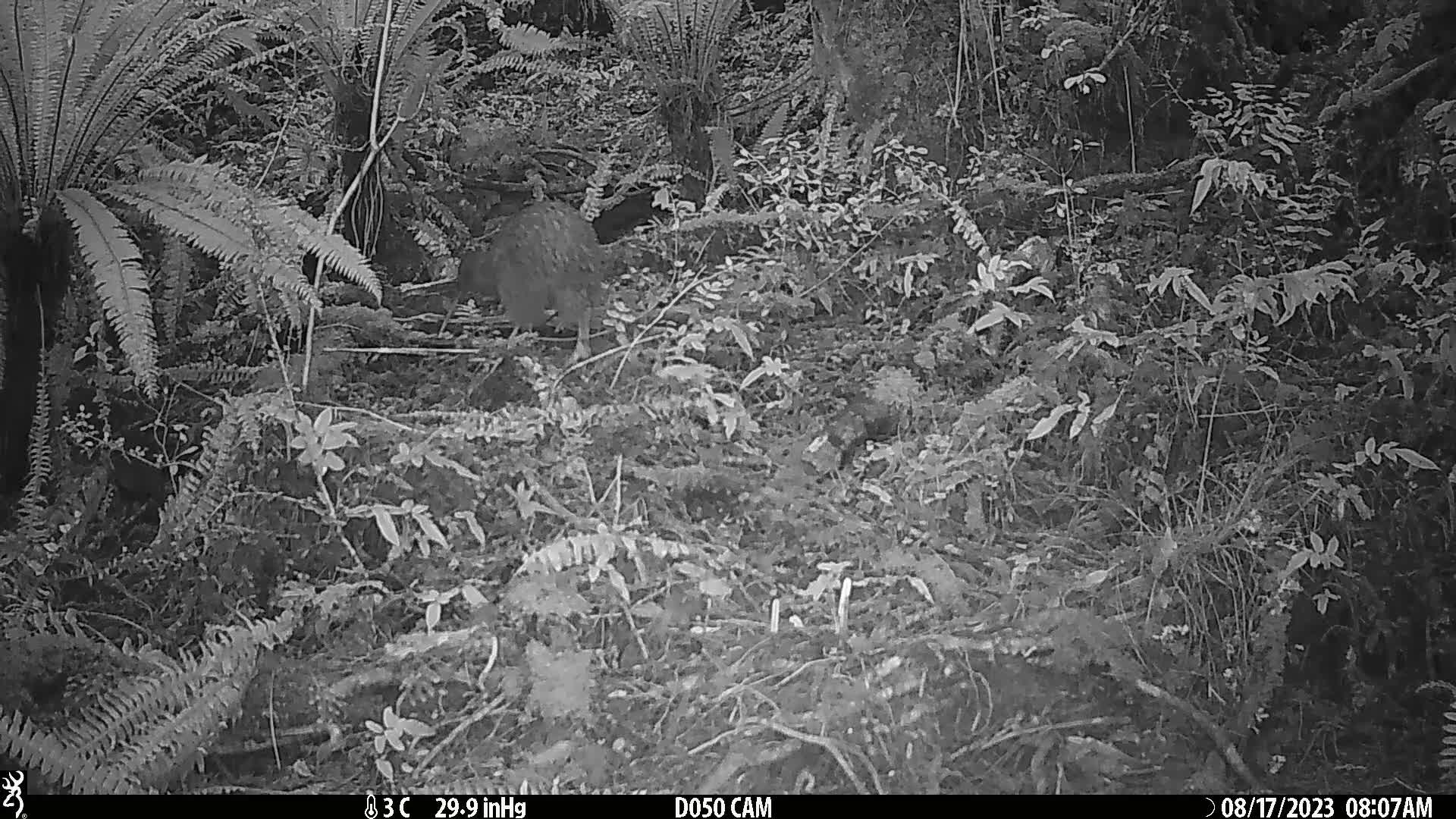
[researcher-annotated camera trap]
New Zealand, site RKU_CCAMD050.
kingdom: Animalia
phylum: Chordata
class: Aves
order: Apterygiformes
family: Apterygidae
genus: Apteryx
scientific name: Apteryx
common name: kiwi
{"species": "kiwi (Apteryx)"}